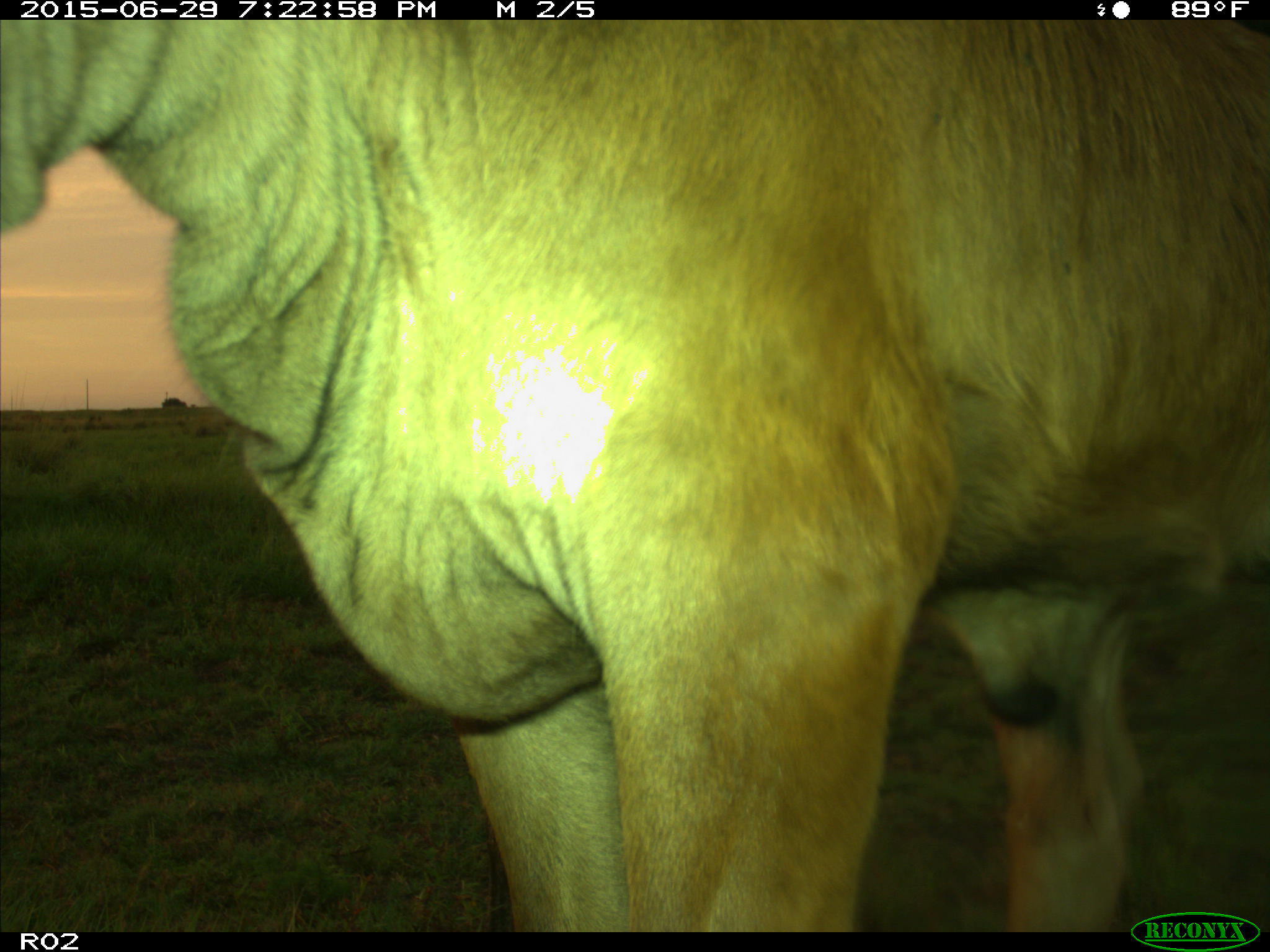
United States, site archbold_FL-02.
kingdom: Animalia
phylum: Chordata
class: Mammalia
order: Artiodactyla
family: Bovidae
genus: Bos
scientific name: Bos taurus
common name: domestic cow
Bos taurus (domestic cow).